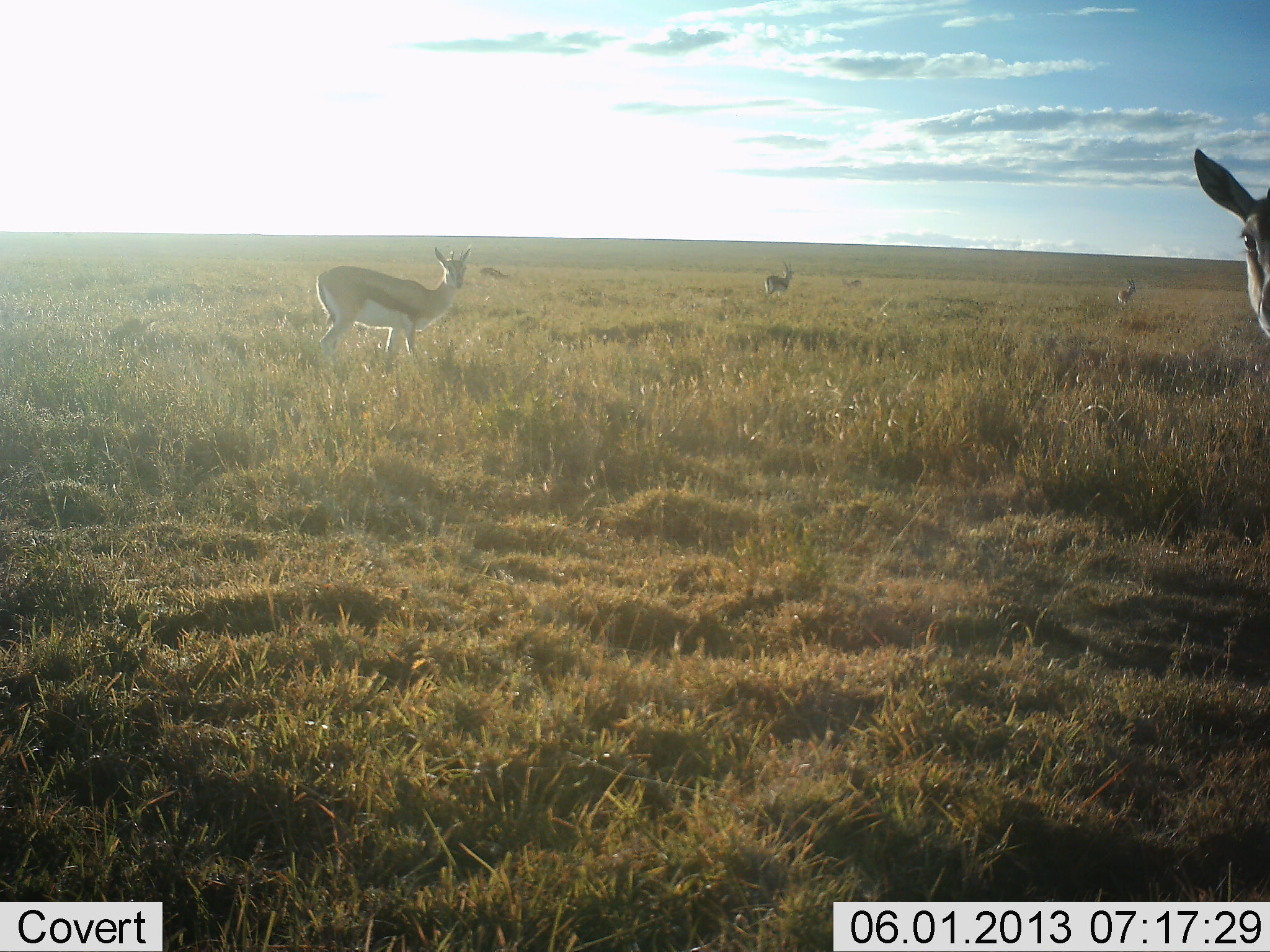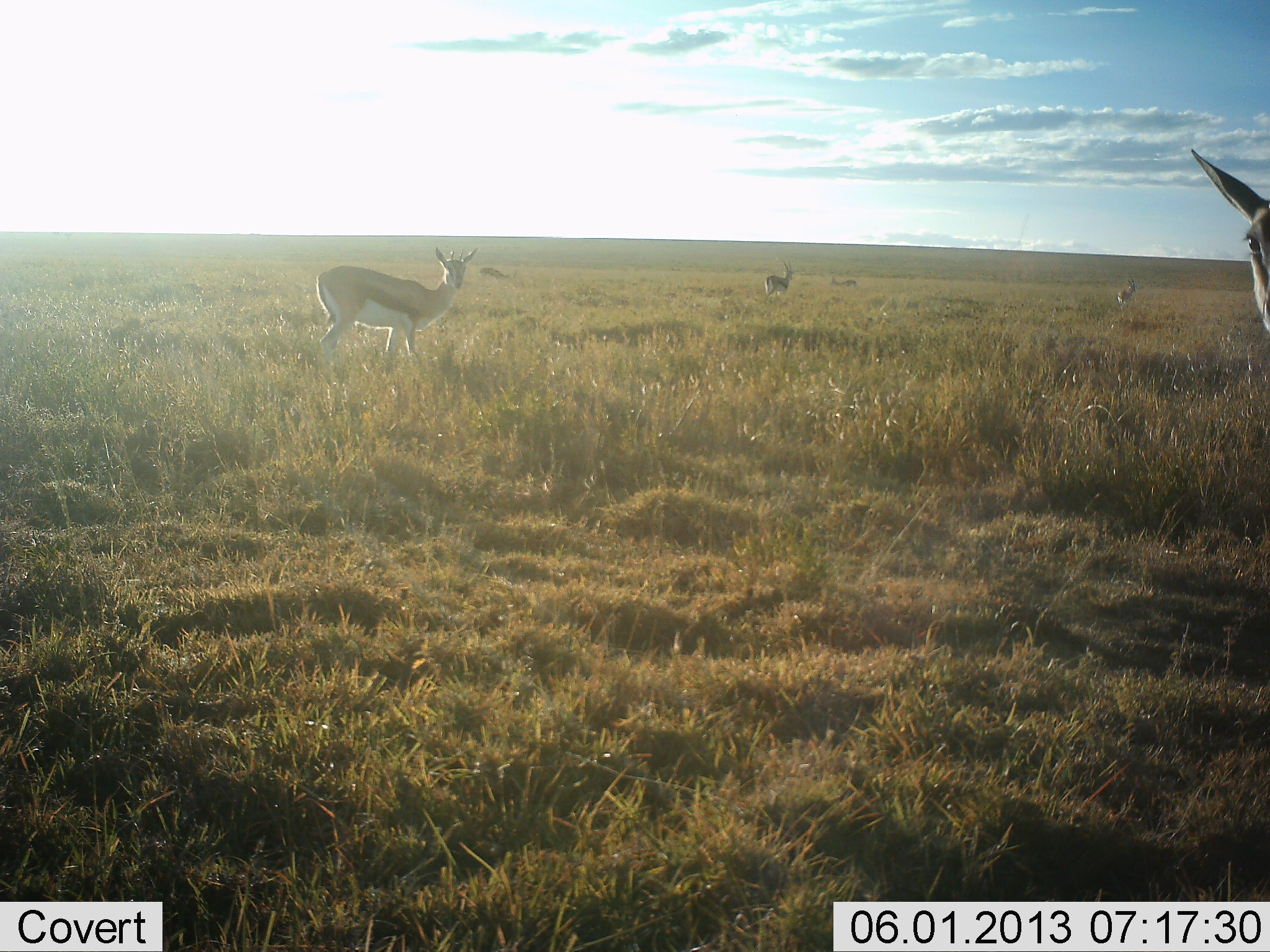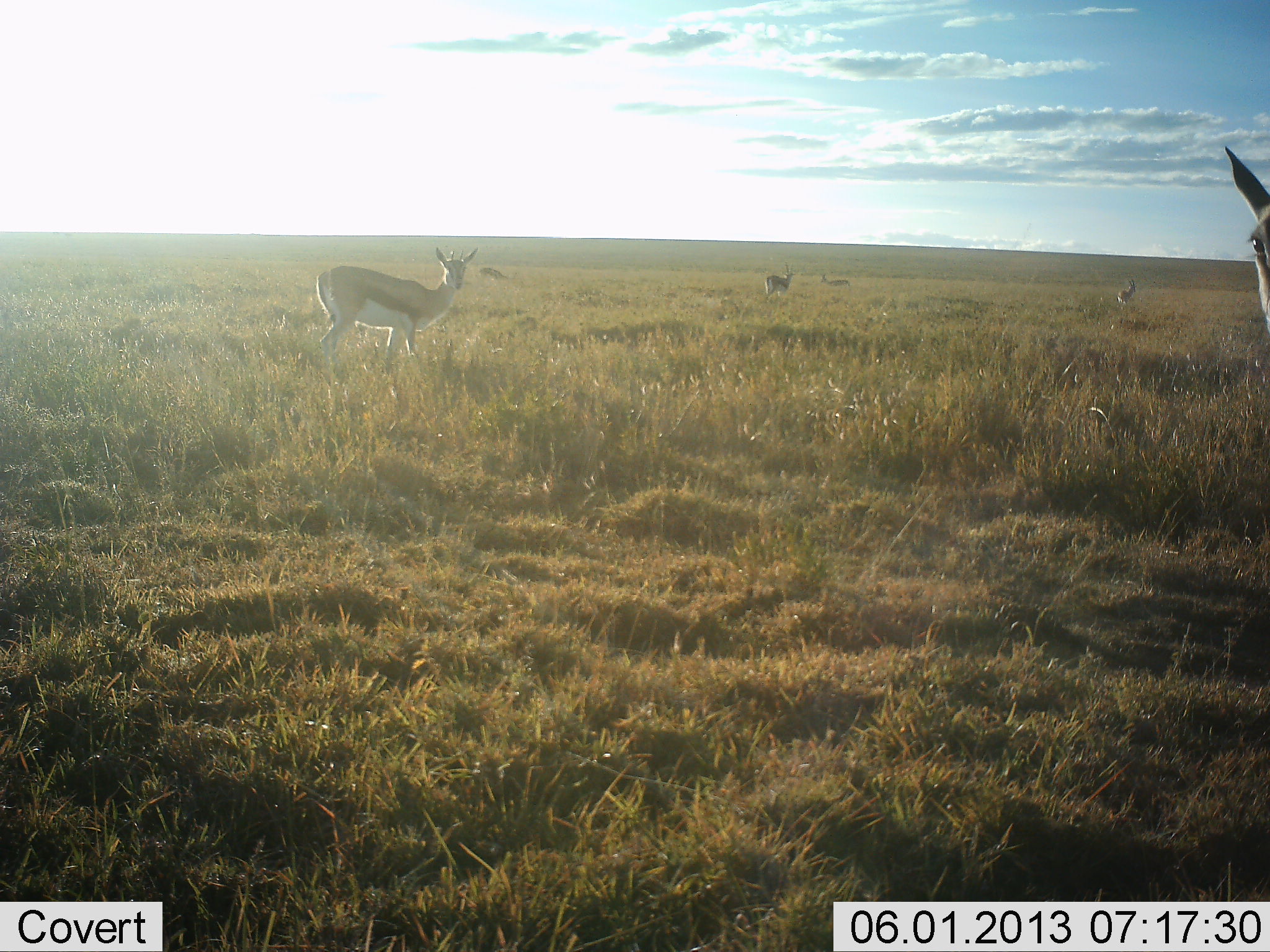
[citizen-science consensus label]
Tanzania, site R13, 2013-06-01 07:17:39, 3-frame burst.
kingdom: Animalia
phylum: Chordata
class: Mammalia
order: Artiodactyla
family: Bovidae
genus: Eudorcas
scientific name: Eudorcas thomsonii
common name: thomson's gazelle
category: gazellethomsons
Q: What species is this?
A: Gazellethomsons (thomson's gazelle) (Eudorcas thomsonii).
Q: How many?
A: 5.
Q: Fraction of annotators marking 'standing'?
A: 97%.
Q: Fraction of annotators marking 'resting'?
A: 0%.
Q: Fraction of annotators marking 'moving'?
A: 30%.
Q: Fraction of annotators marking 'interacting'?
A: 0%.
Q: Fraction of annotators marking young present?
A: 0%.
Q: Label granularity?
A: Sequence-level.